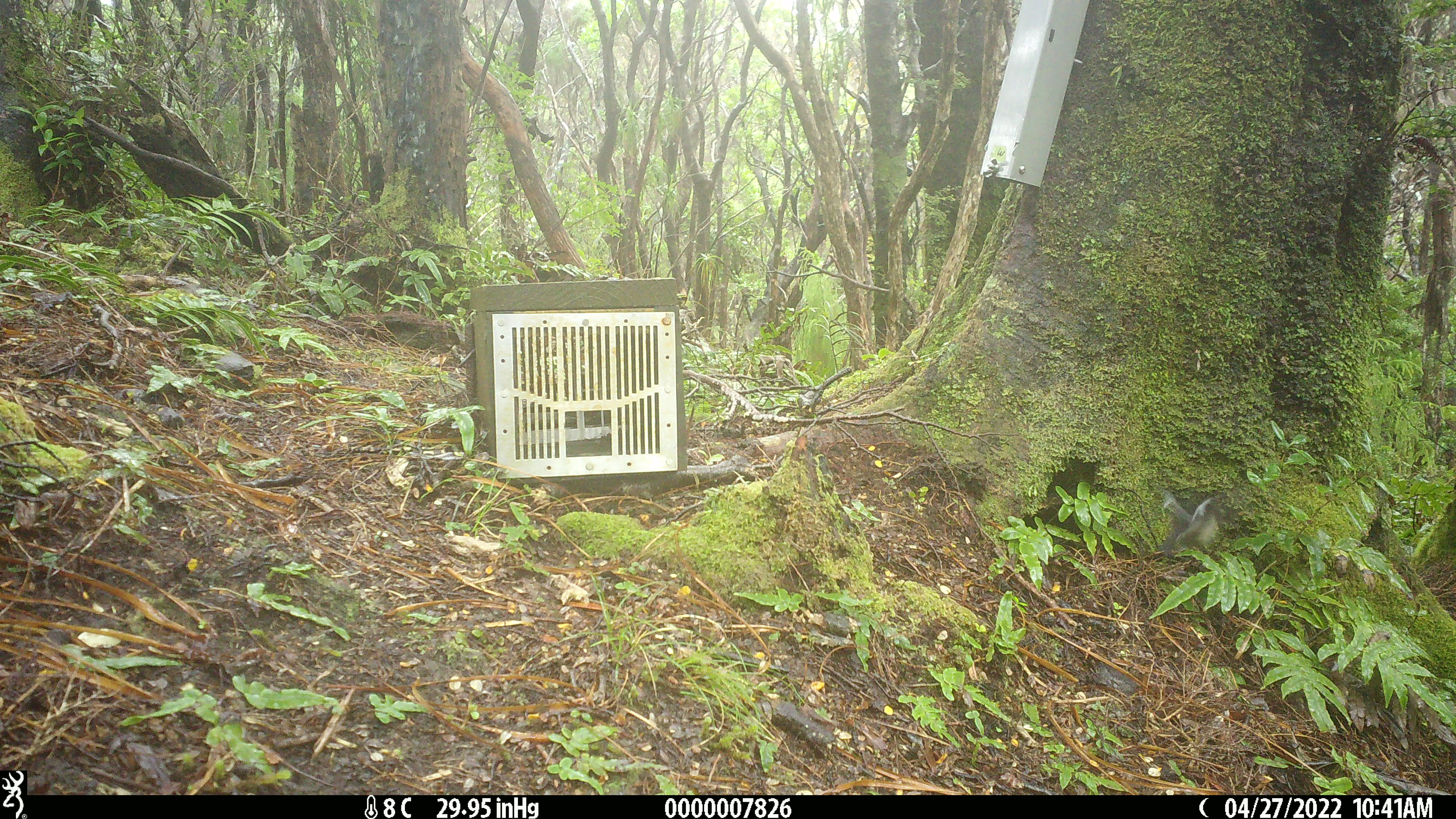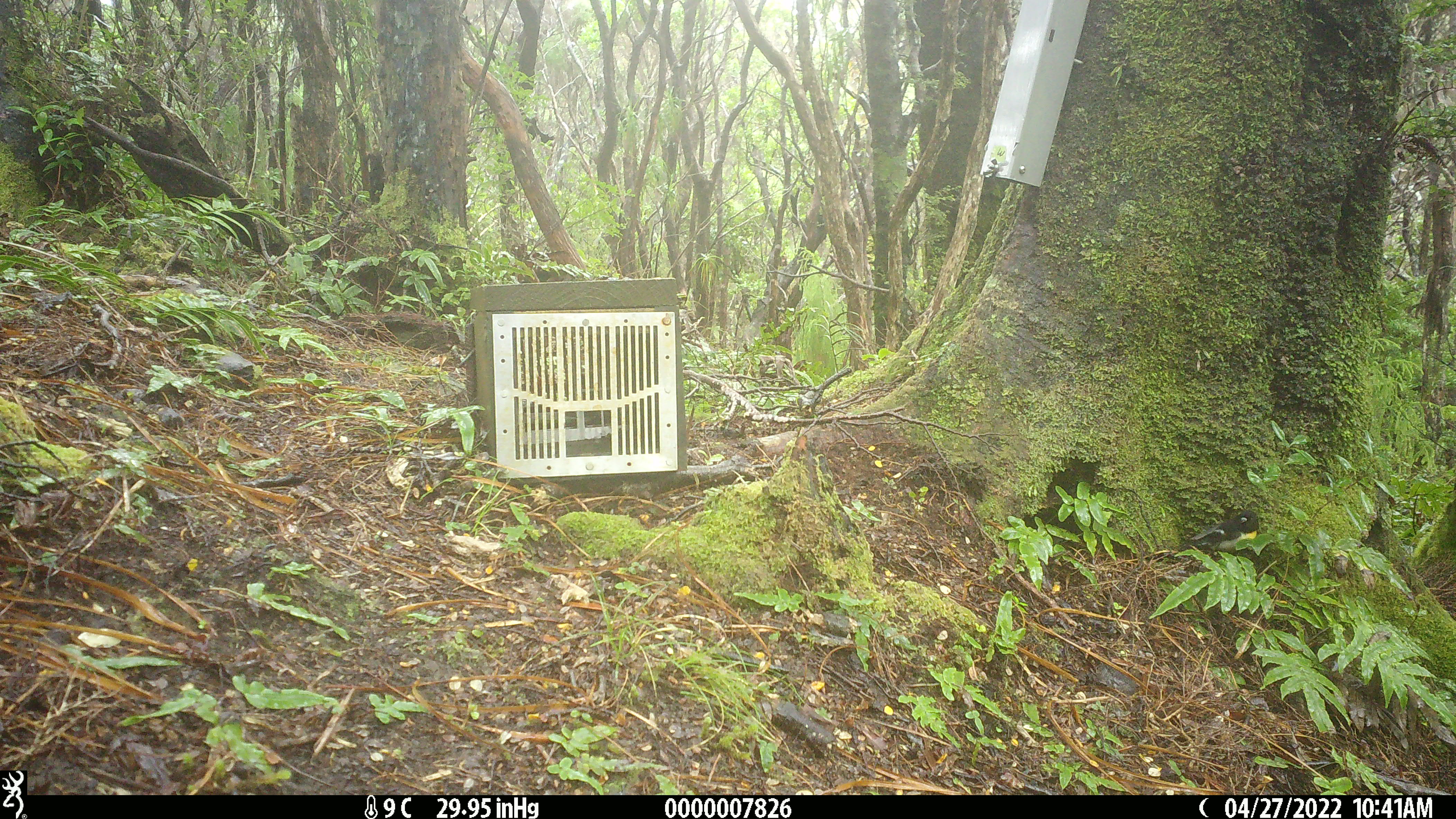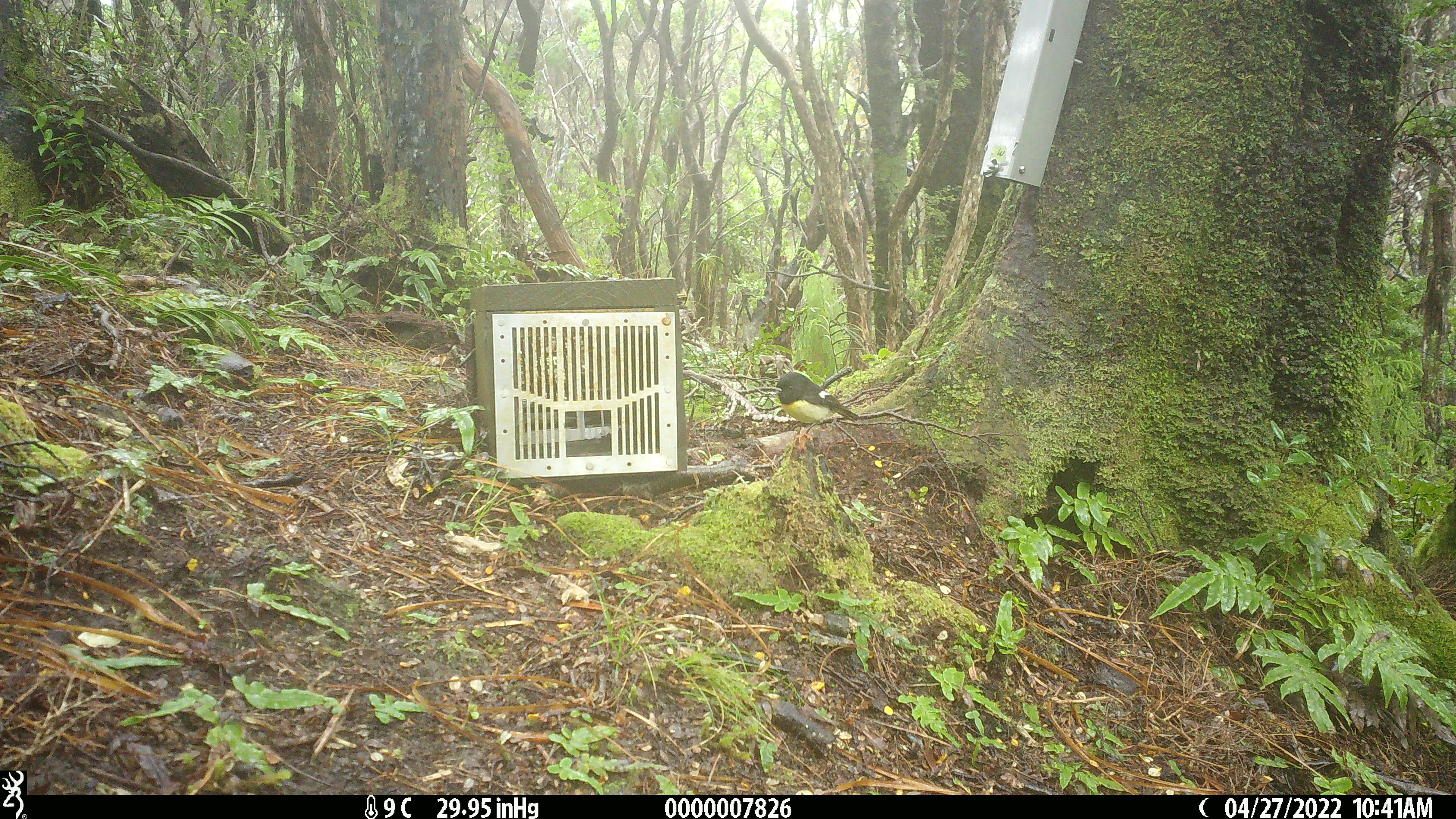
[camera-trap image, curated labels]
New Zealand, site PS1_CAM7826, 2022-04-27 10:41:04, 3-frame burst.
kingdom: Animalia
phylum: Chordata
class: Aves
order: Passeriformes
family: Petroicidae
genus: Petroica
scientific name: Petroica macrocephala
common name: tomtit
Tomtit (Petroica macrocephala).